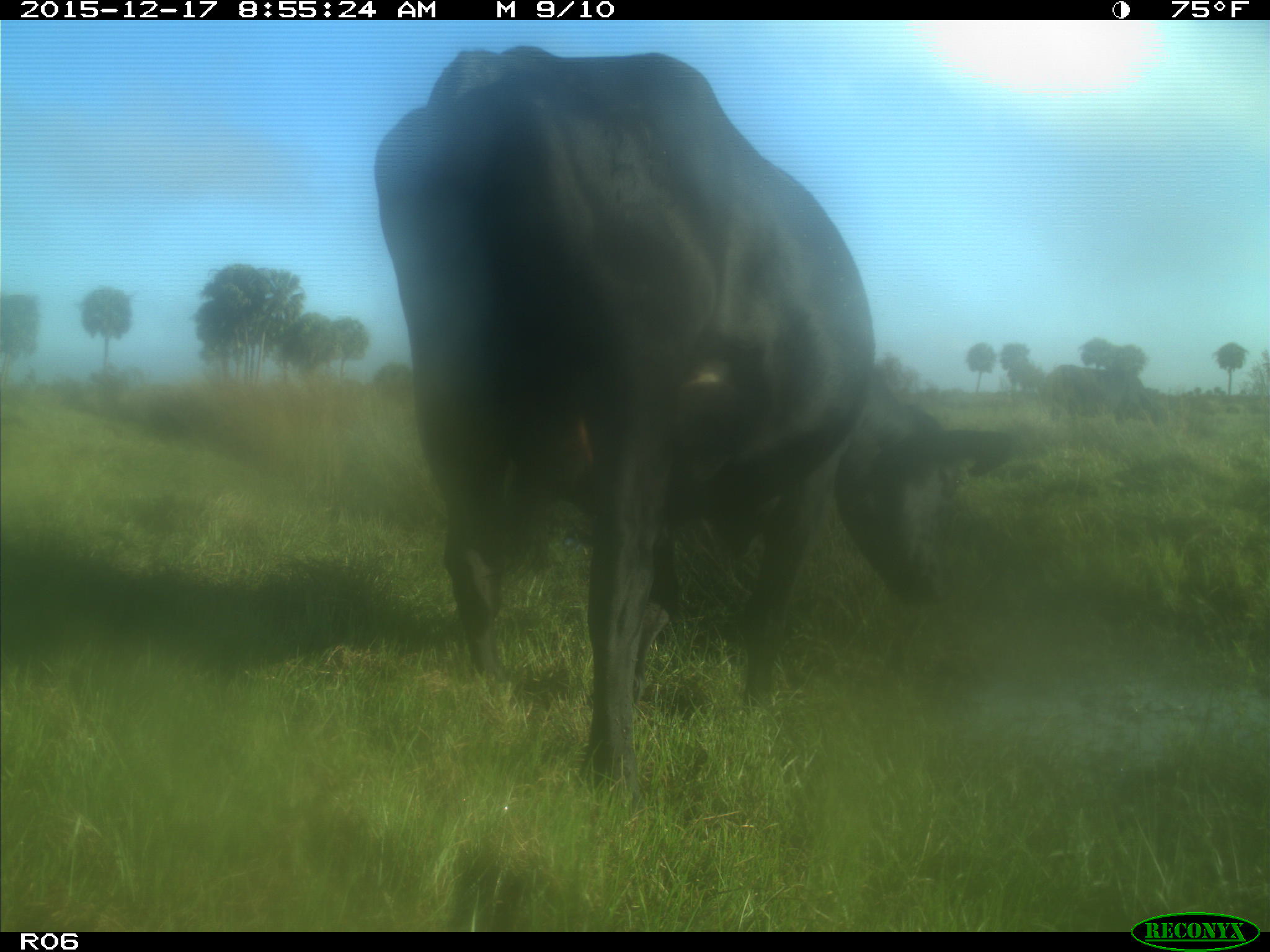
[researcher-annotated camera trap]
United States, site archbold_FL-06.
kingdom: Animalia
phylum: Chordata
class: Mammalia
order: Artiodactyla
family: Bovidae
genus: Bos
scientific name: Bos taurus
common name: domestic cow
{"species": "Bos taurus (domestic cow)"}